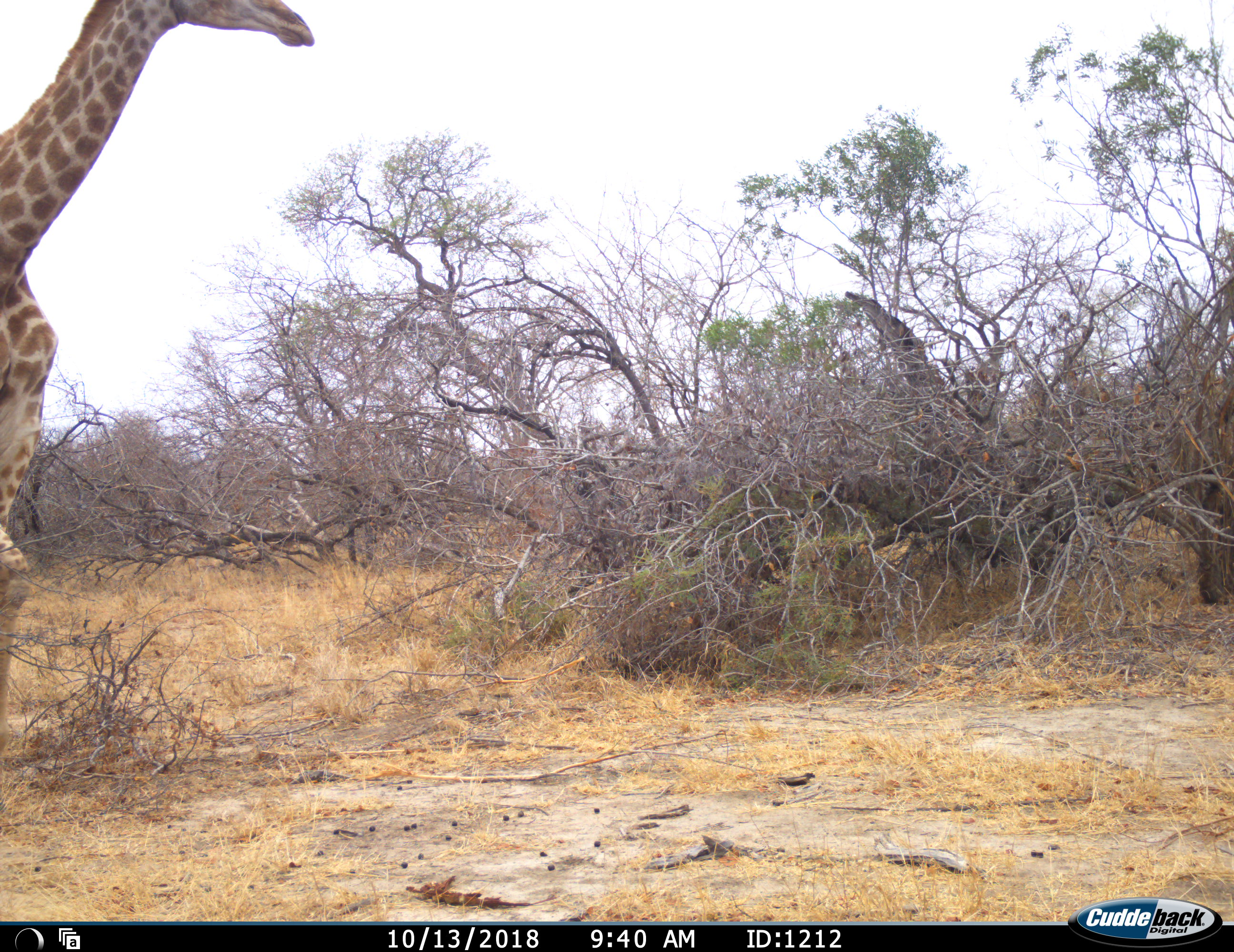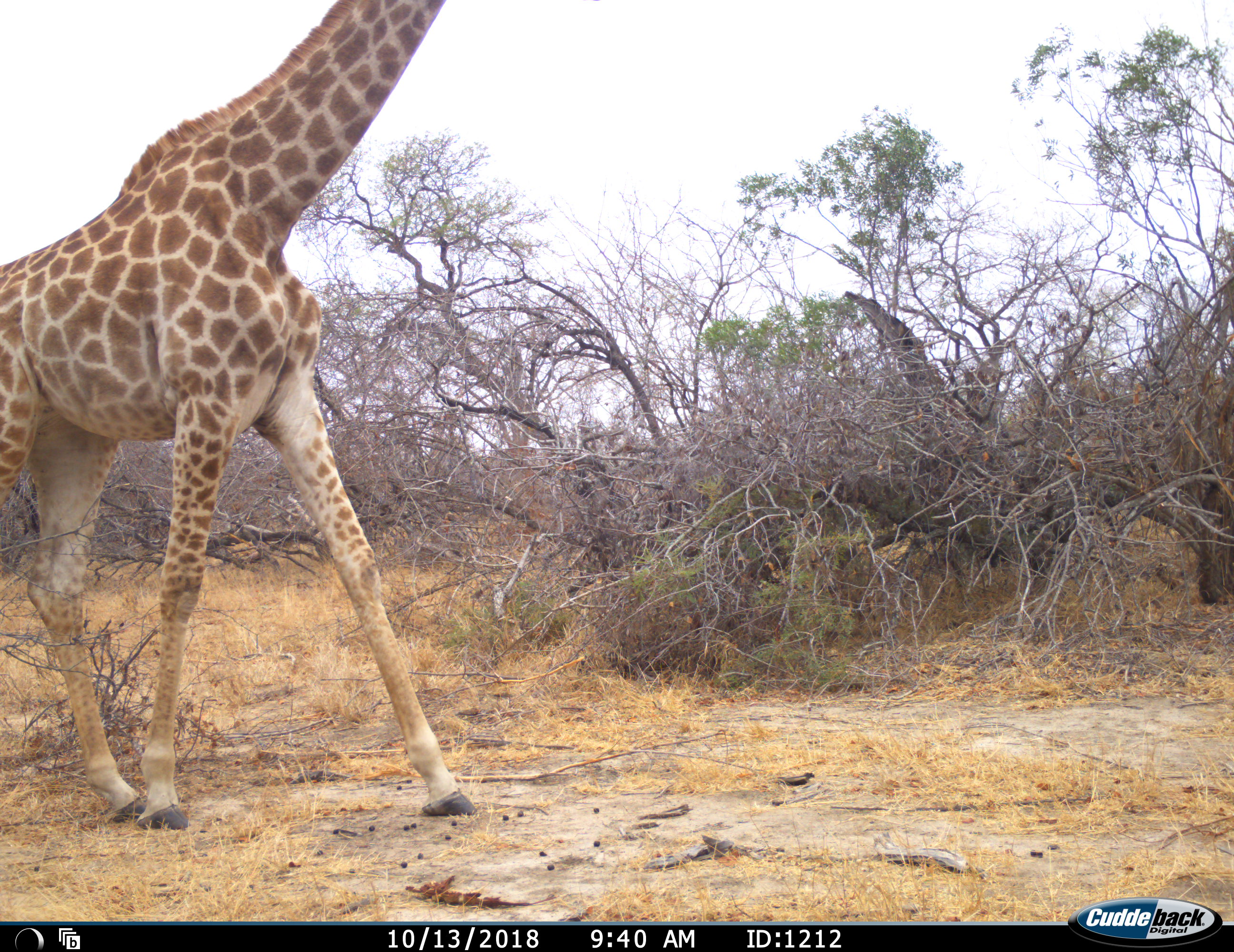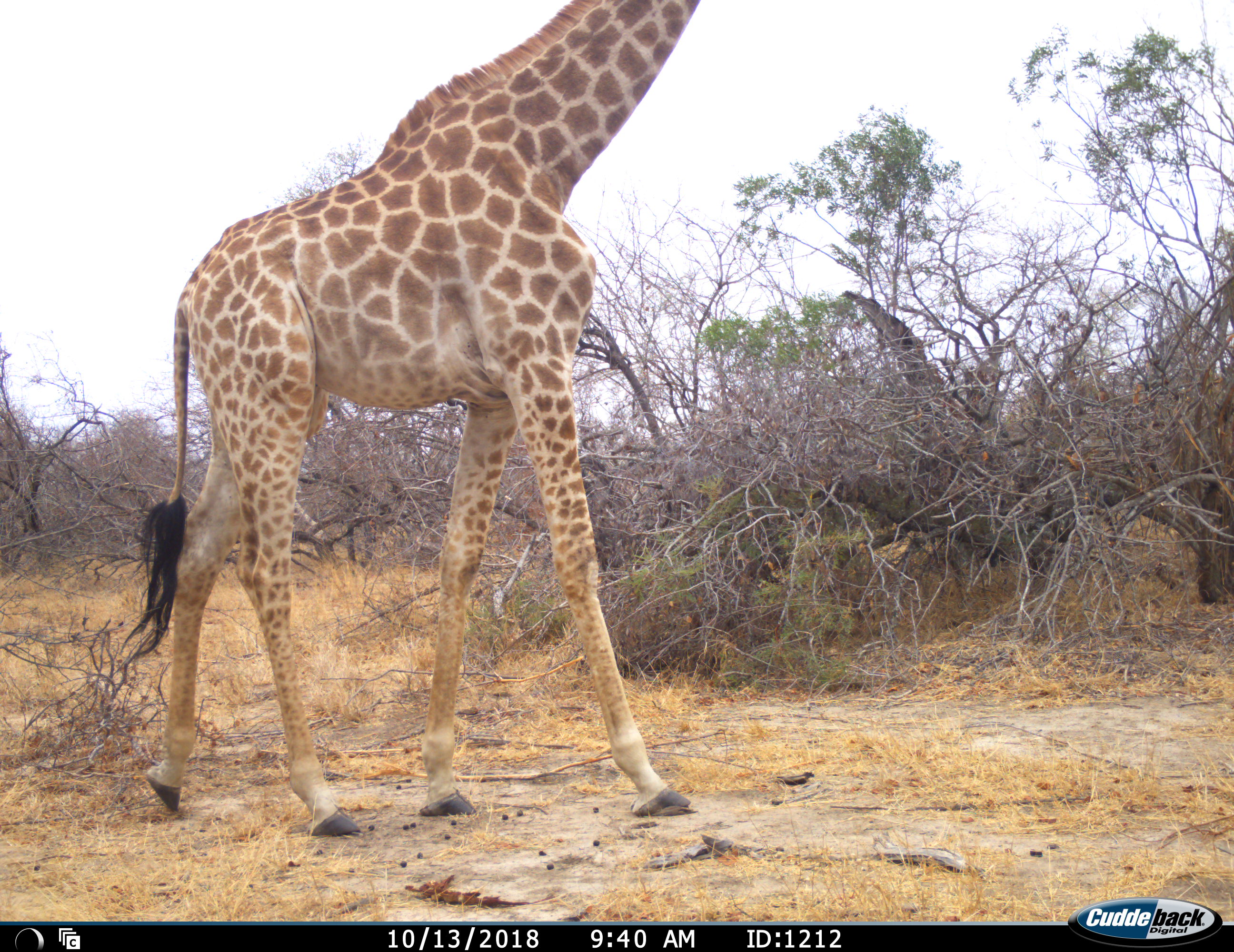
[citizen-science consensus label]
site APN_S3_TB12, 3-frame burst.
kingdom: Animalia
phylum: Chordata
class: Mammalia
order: Artiodactyla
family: Giraffidae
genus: Giraffa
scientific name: Giraffa camelopardalis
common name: giraffe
Giraffe (Giraffa camelopardalis), count 1. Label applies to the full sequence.